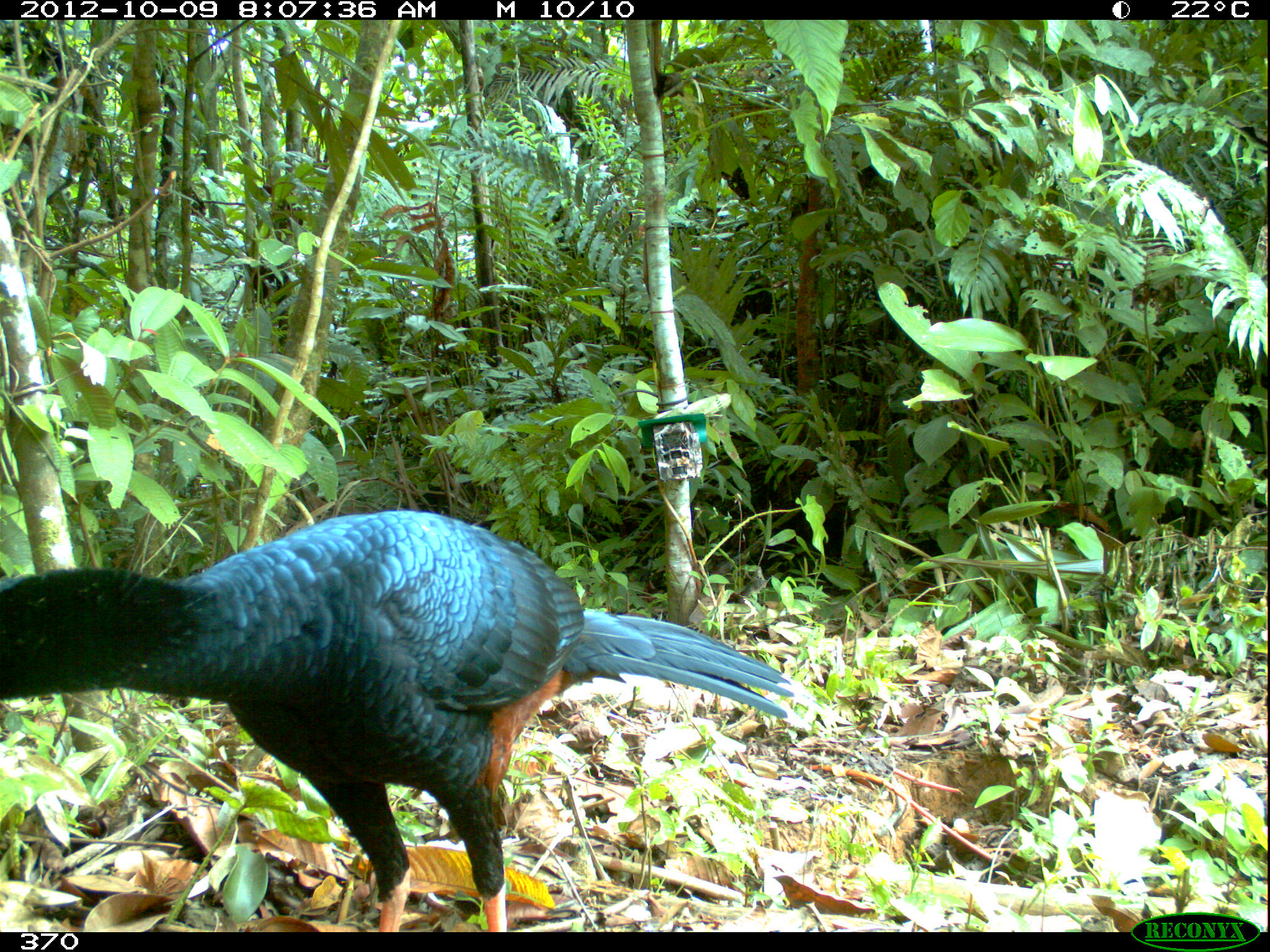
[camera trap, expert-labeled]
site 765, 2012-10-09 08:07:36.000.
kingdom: Animalia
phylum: Chordata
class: Aves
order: Galliformes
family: Cracidae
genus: Mitu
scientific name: Mitu tuberosum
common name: razor-billed curassow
Mitu tuberosum (razor-billed curassow).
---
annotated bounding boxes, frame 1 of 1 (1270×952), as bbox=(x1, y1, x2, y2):
mitu tuberosum: bbox=(0, 508, 812, 932)